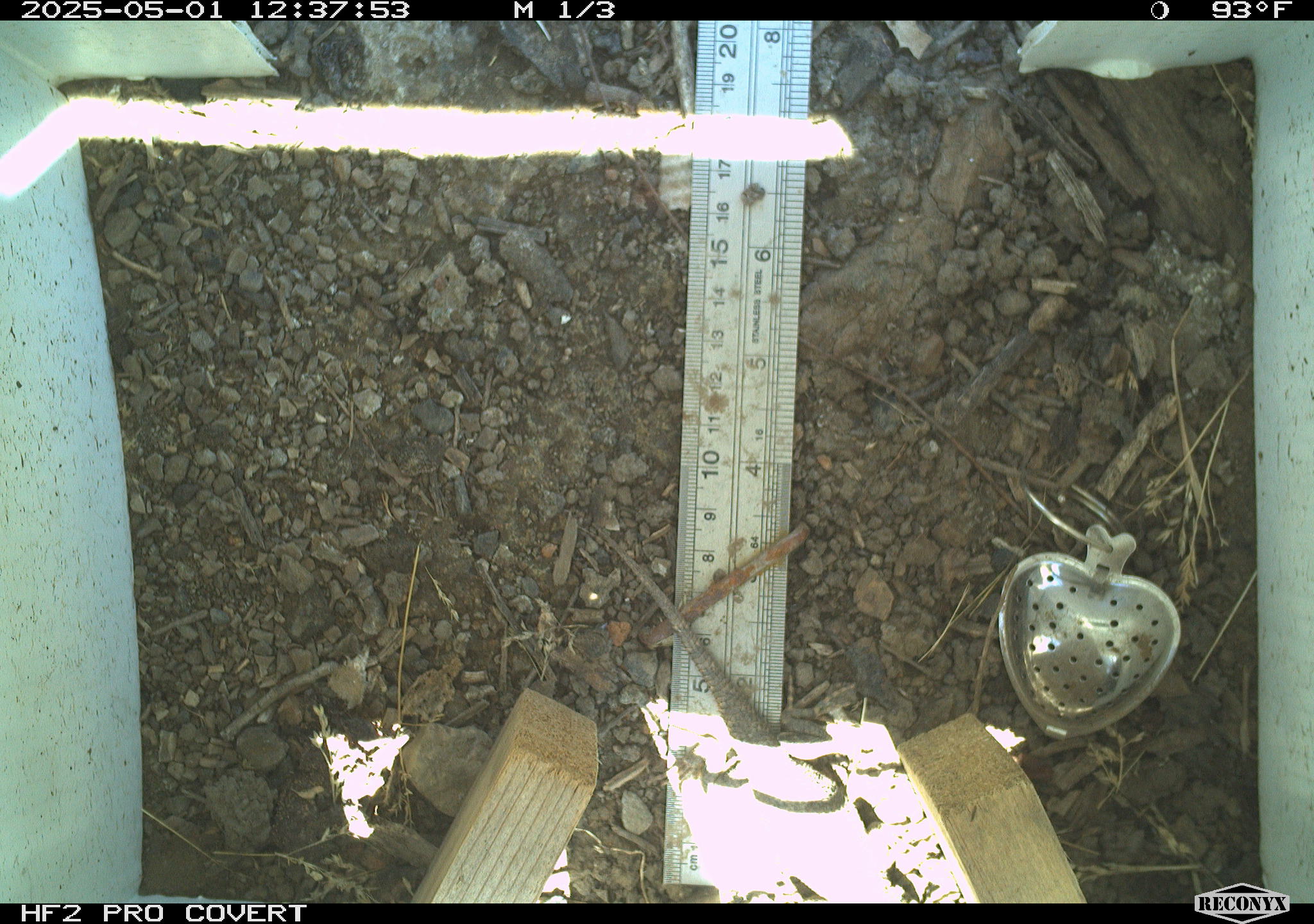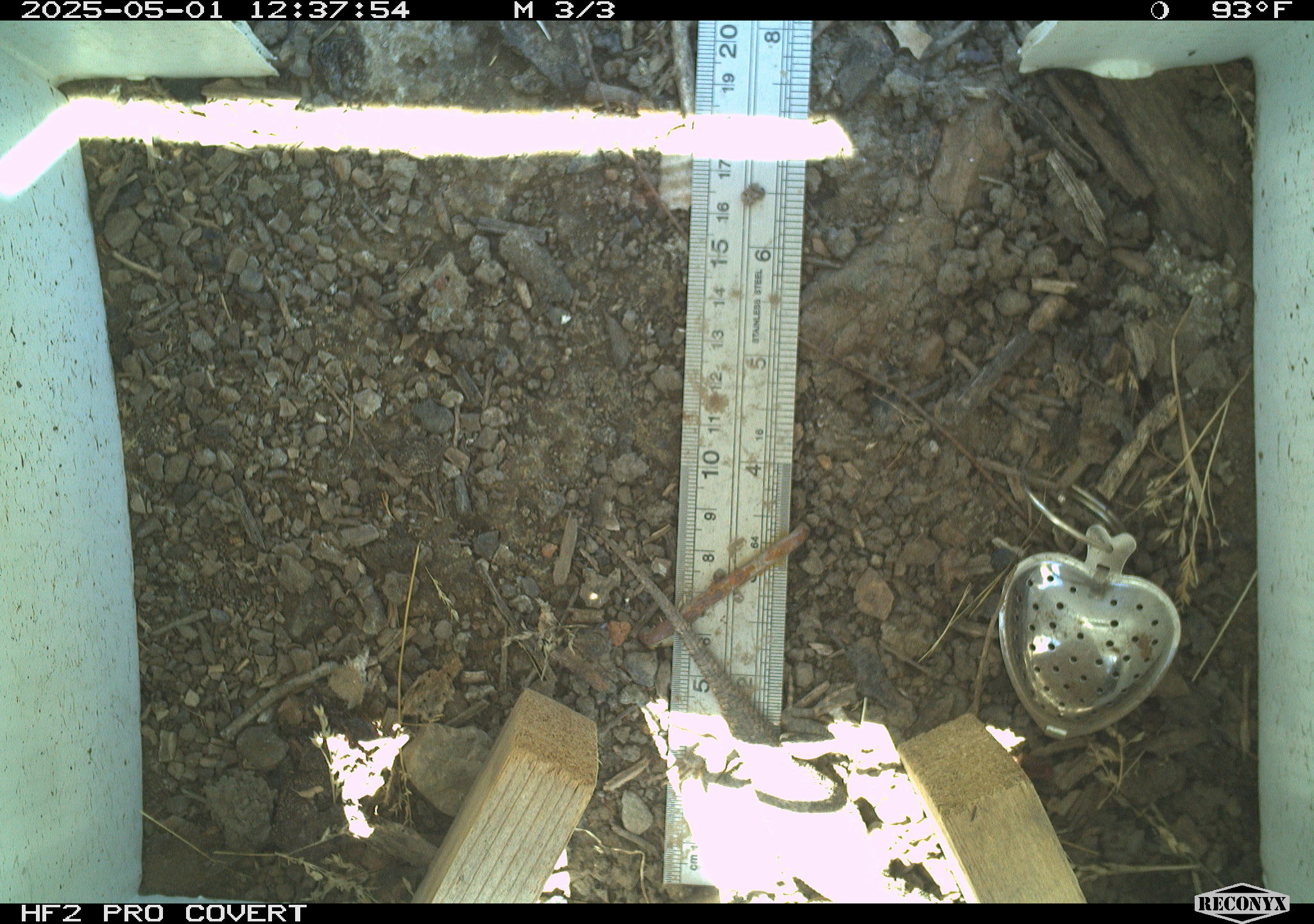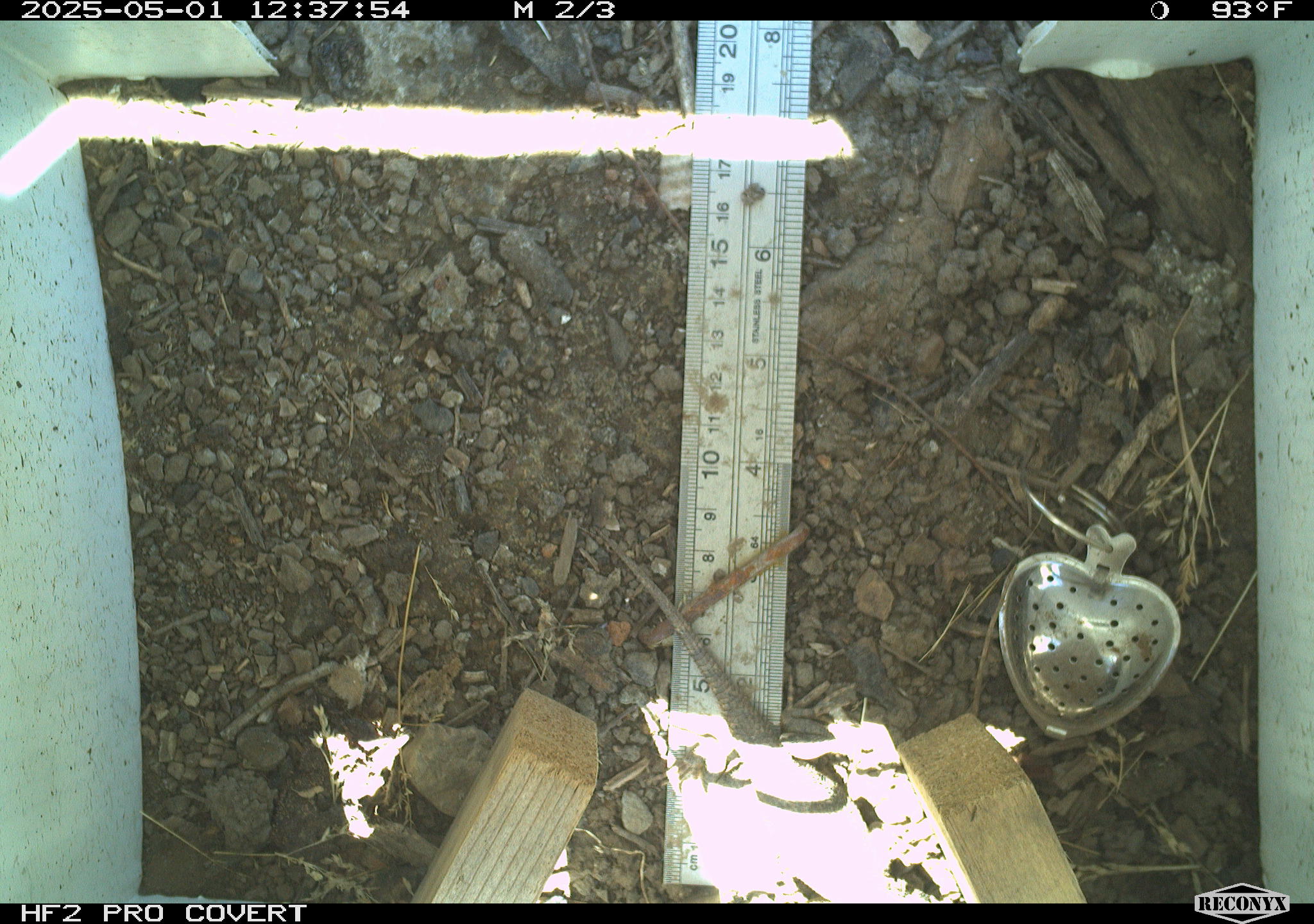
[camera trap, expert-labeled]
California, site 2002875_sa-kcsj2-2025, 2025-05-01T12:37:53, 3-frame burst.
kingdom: Animalia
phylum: Chordata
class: Reptilia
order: Squamata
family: Phrynosomatidae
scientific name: Phrynosomatidae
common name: north american spiny lizards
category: sceloporus/uta species